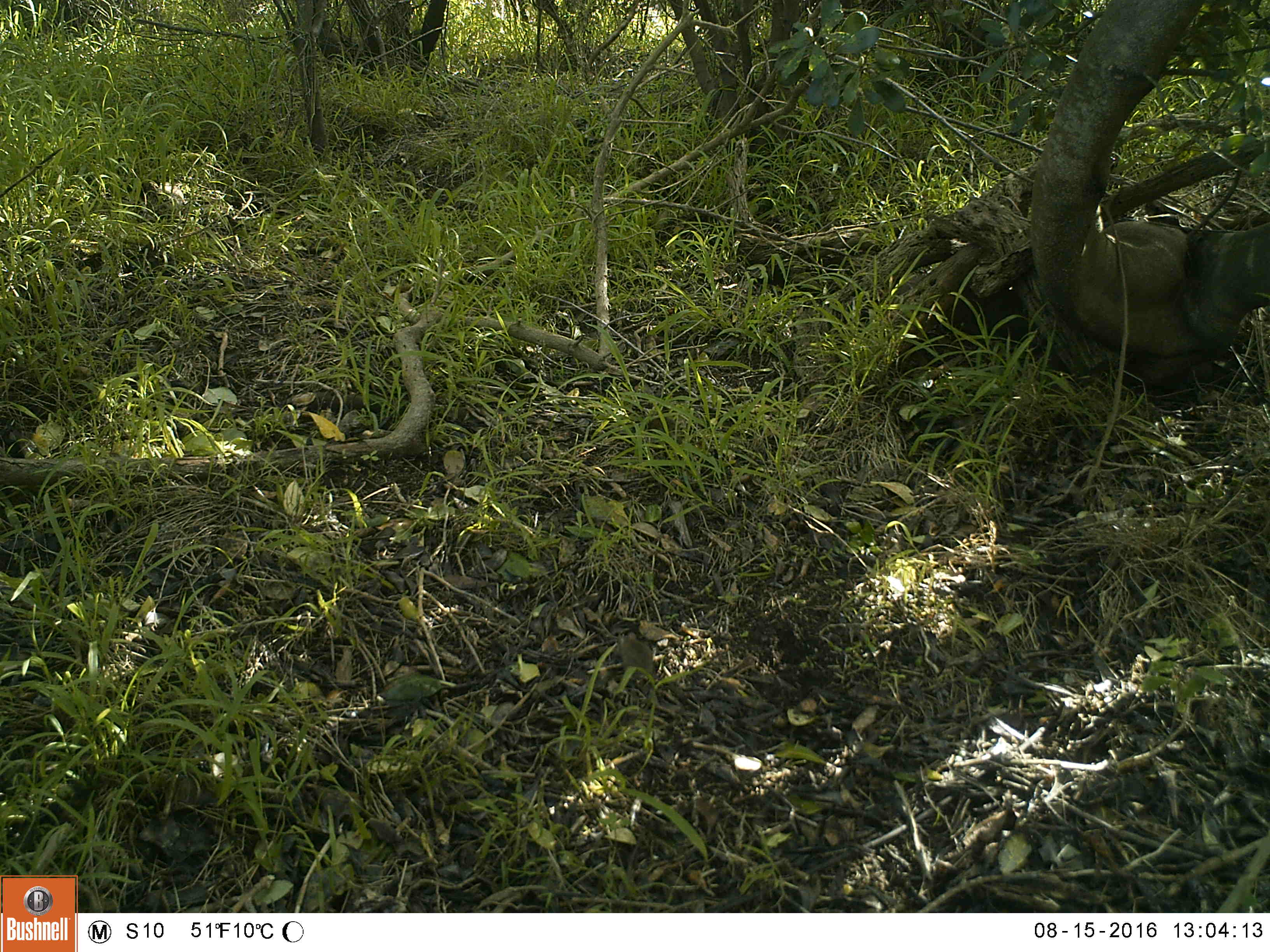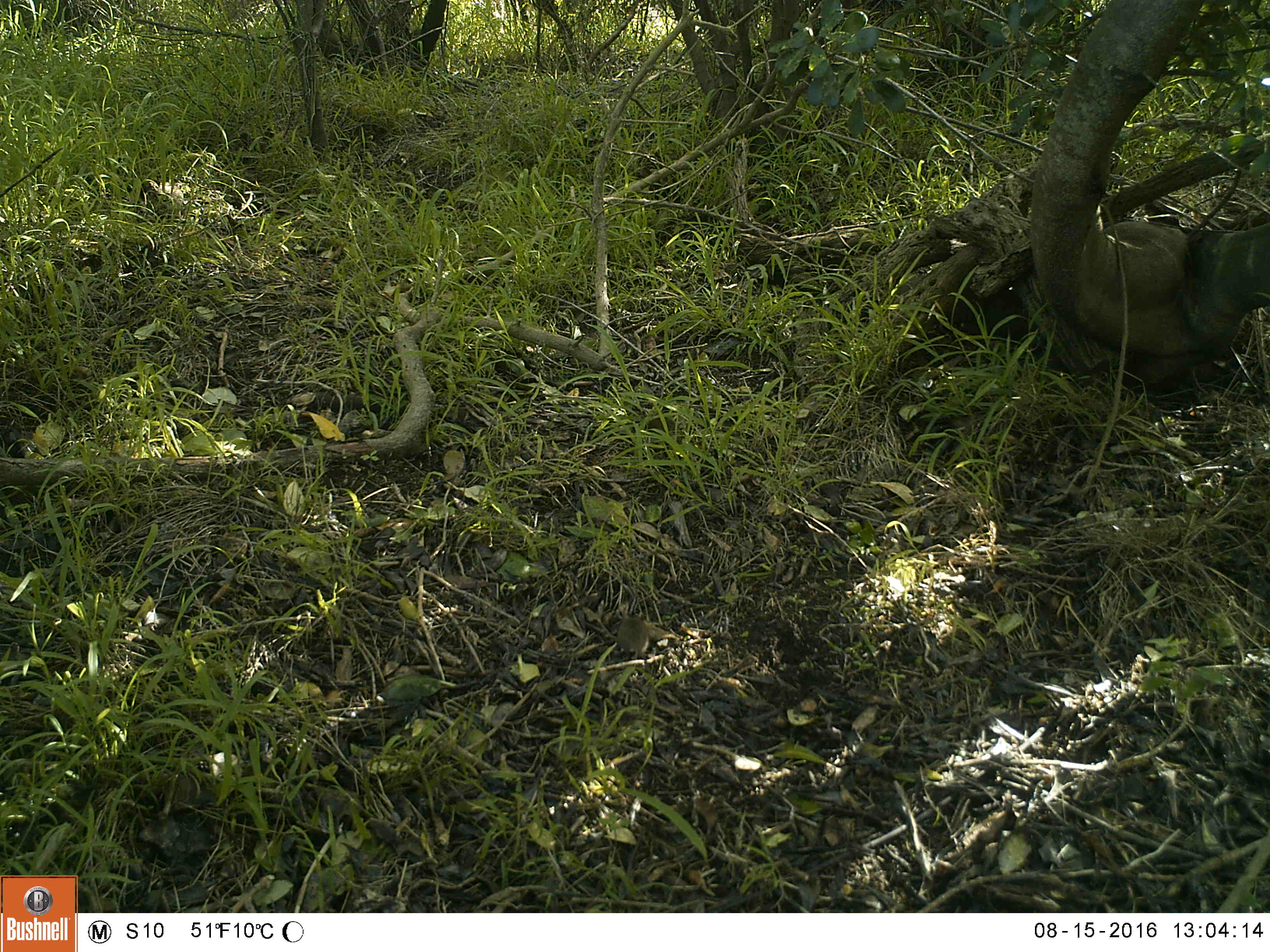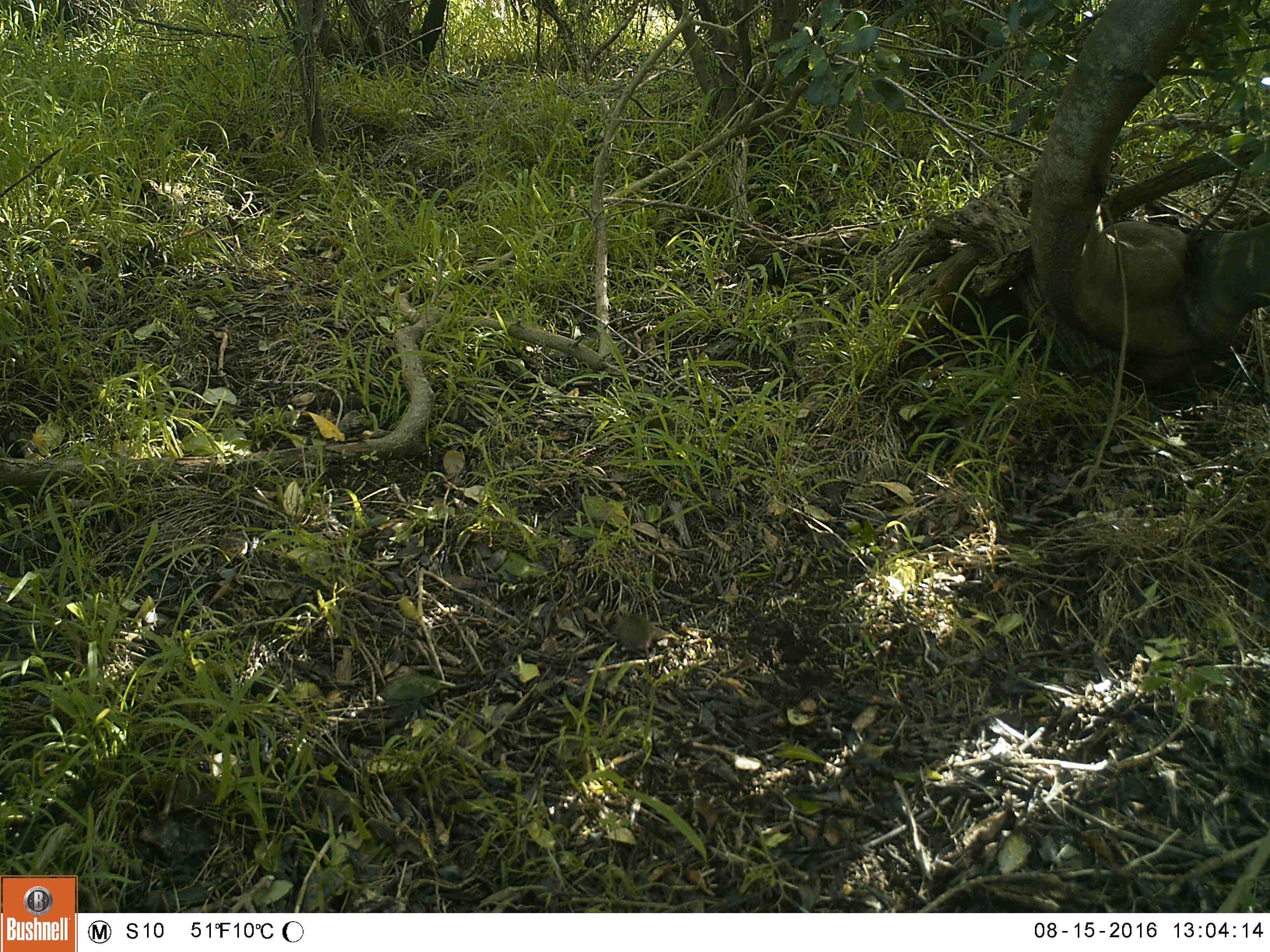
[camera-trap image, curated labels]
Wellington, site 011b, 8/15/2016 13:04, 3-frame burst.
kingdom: Animalia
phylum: Chordata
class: Mammalia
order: Rodentia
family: Muridae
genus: Mus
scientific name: Mus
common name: mouse